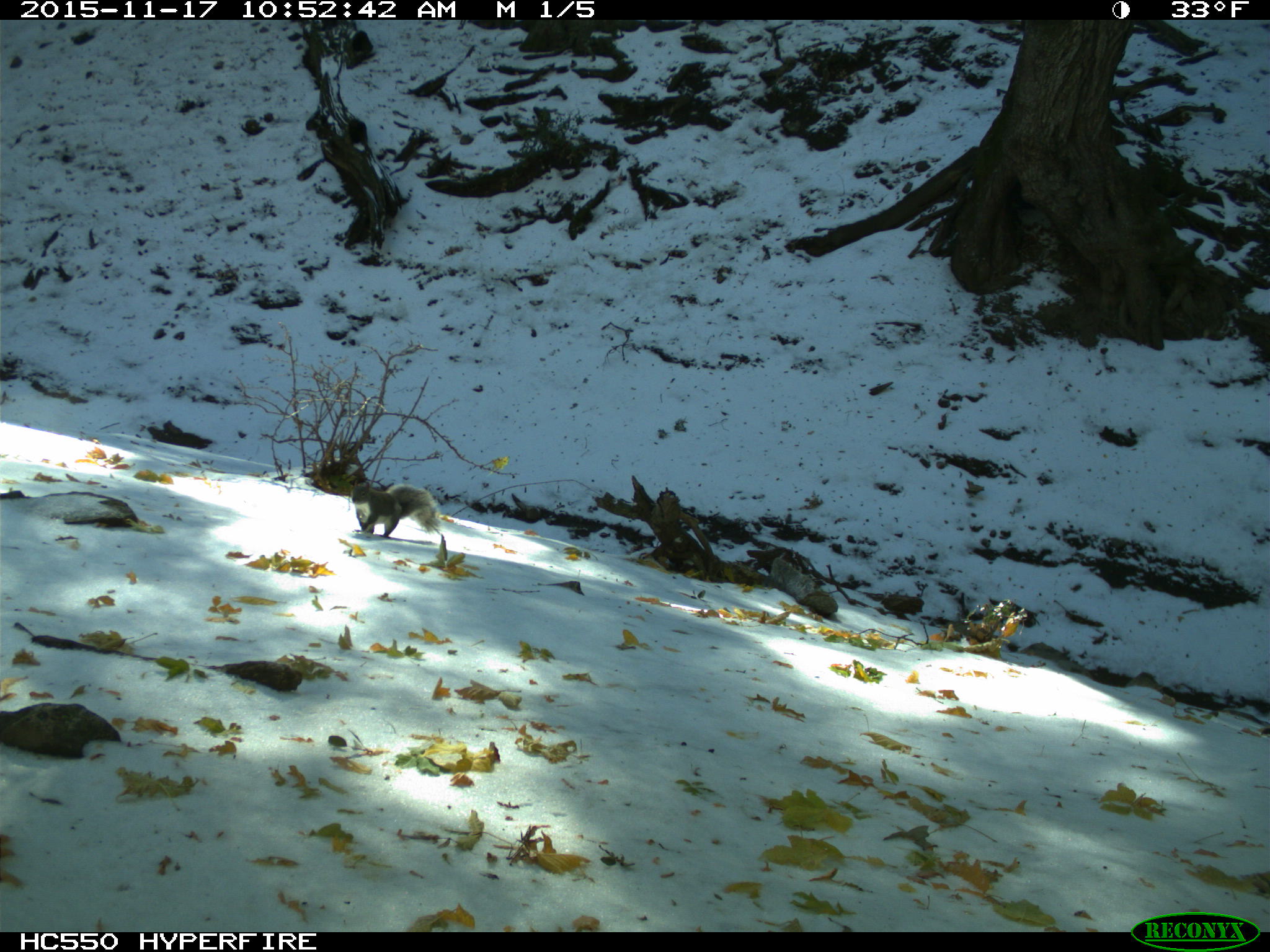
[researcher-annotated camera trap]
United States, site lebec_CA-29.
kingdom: Animalia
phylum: Chordata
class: Mammalia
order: Rodentia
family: Sciuridae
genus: Sciurus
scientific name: Sciurus carolinensis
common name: eastern gray squirrel